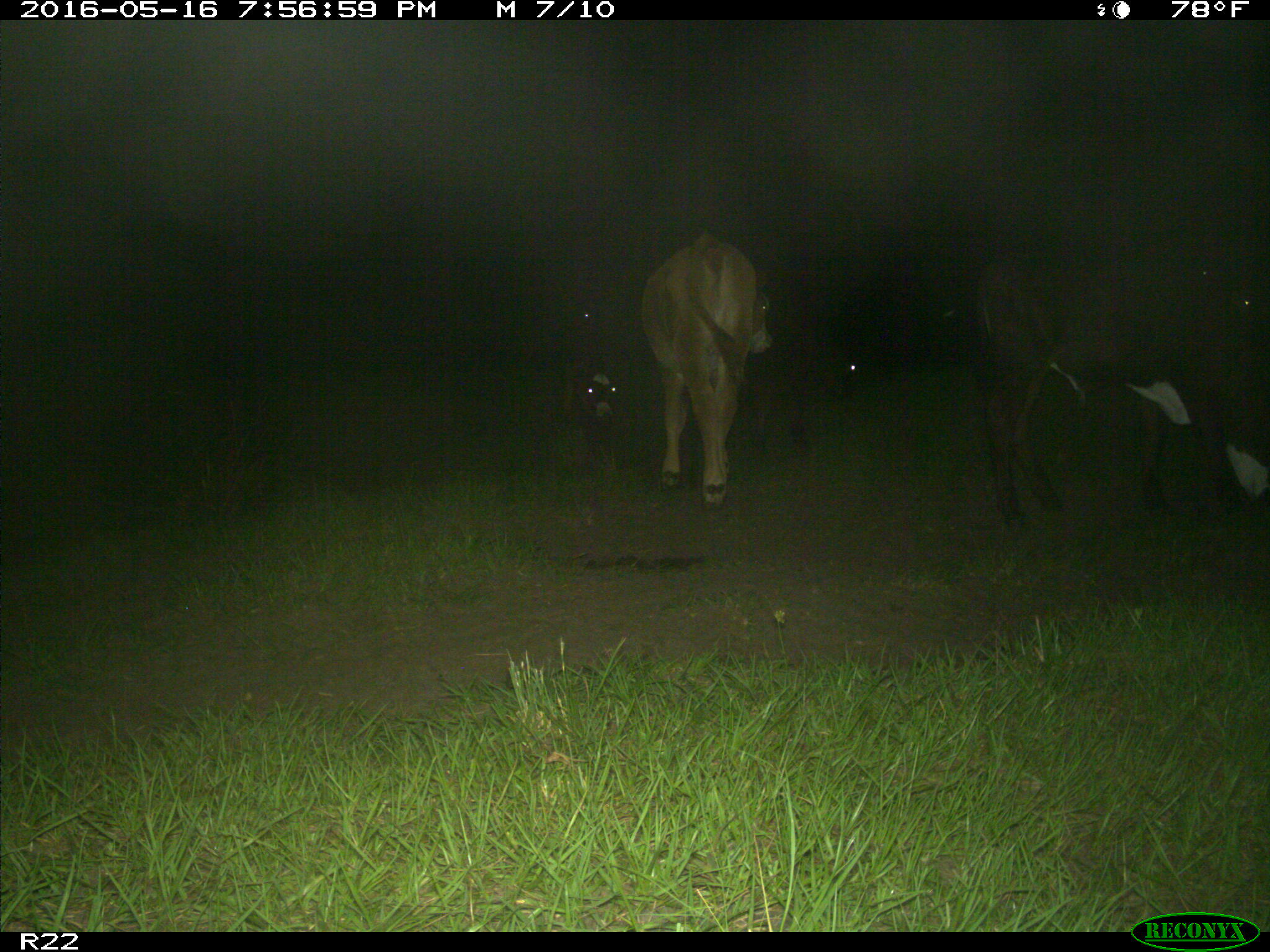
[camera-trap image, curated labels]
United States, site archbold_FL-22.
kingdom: Animalia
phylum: Chordata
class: Mammalia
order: Artiodactyla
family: Bovidae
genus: Bos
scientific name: Bos taurus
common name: domestic cow